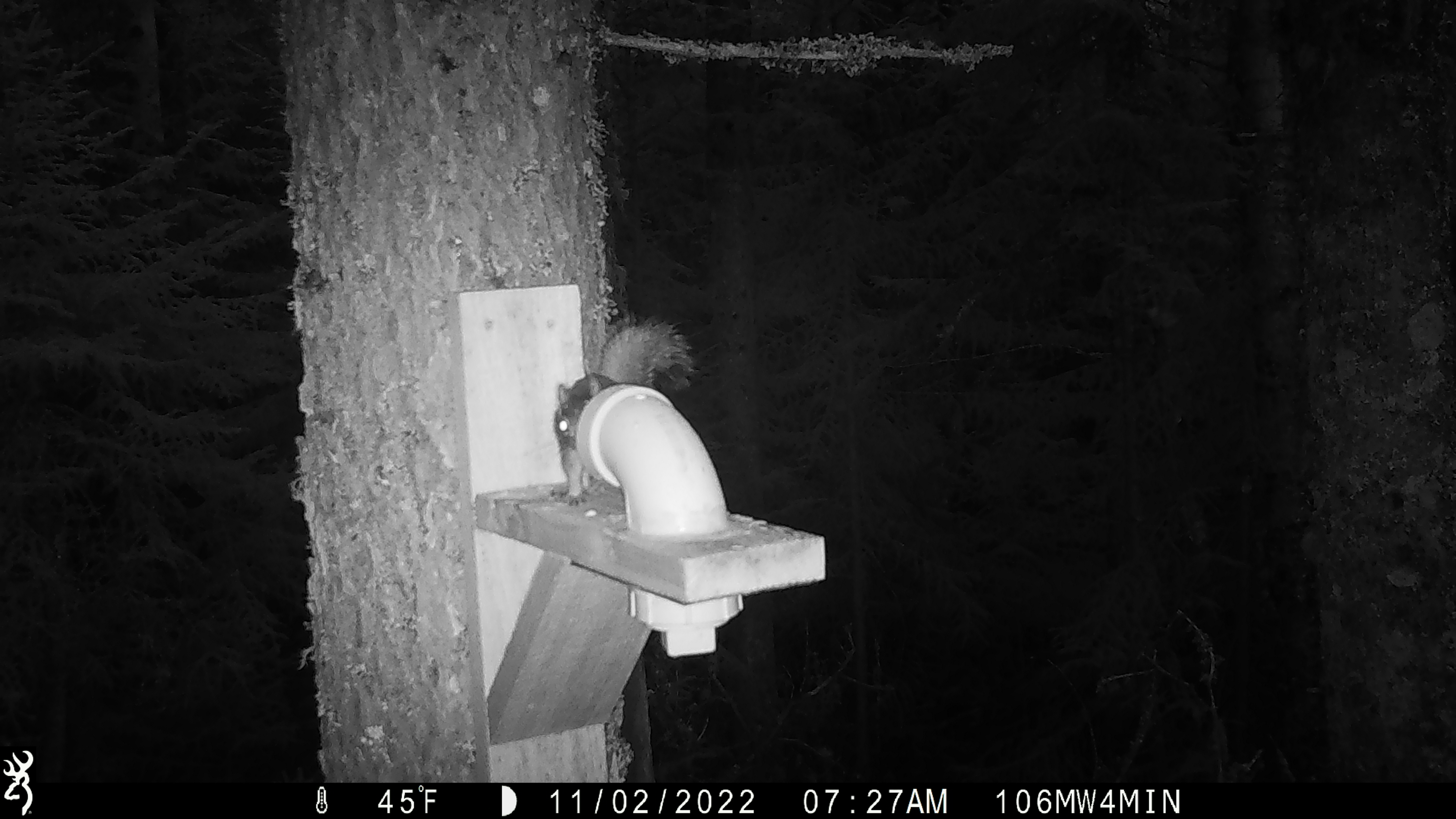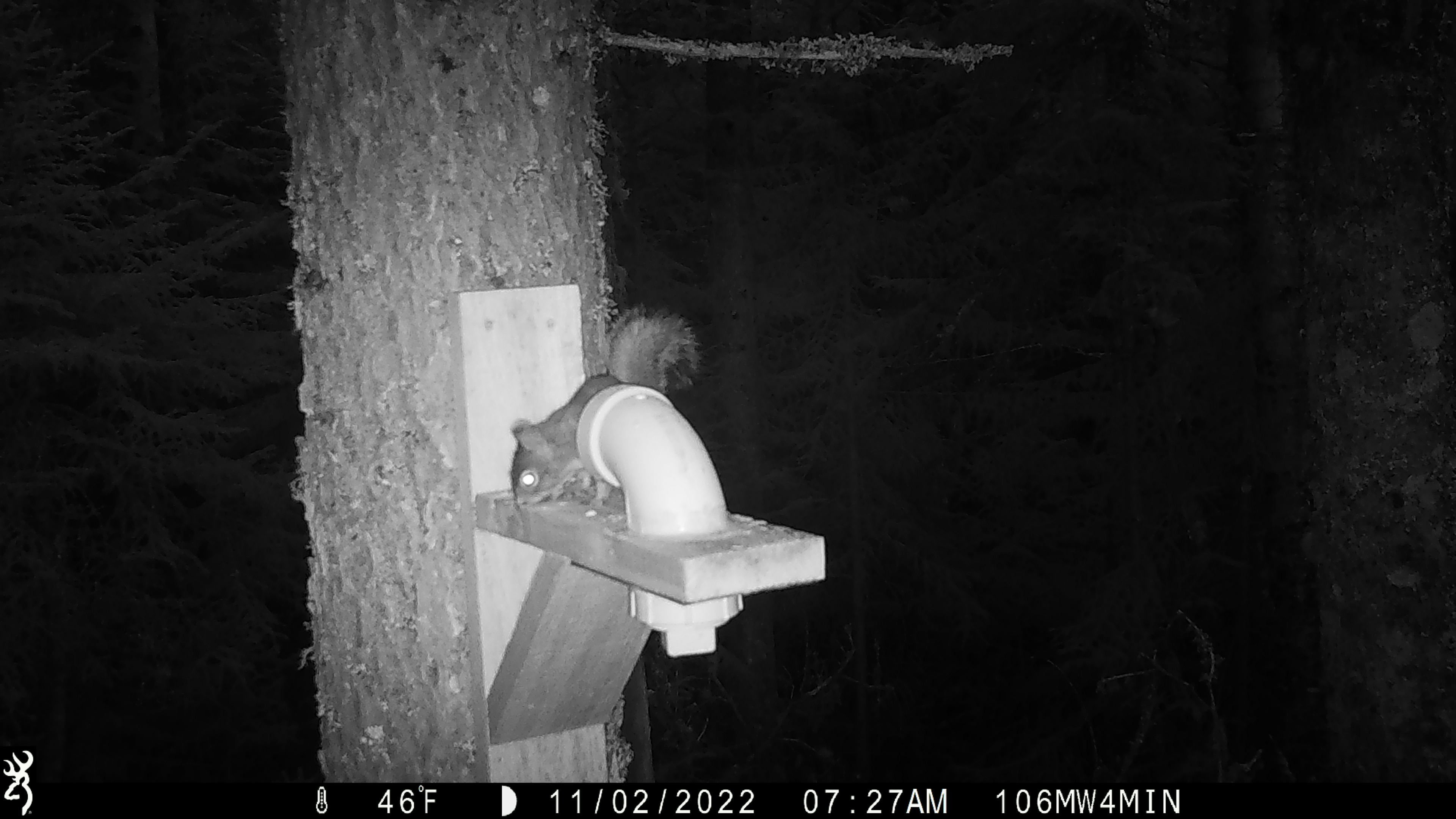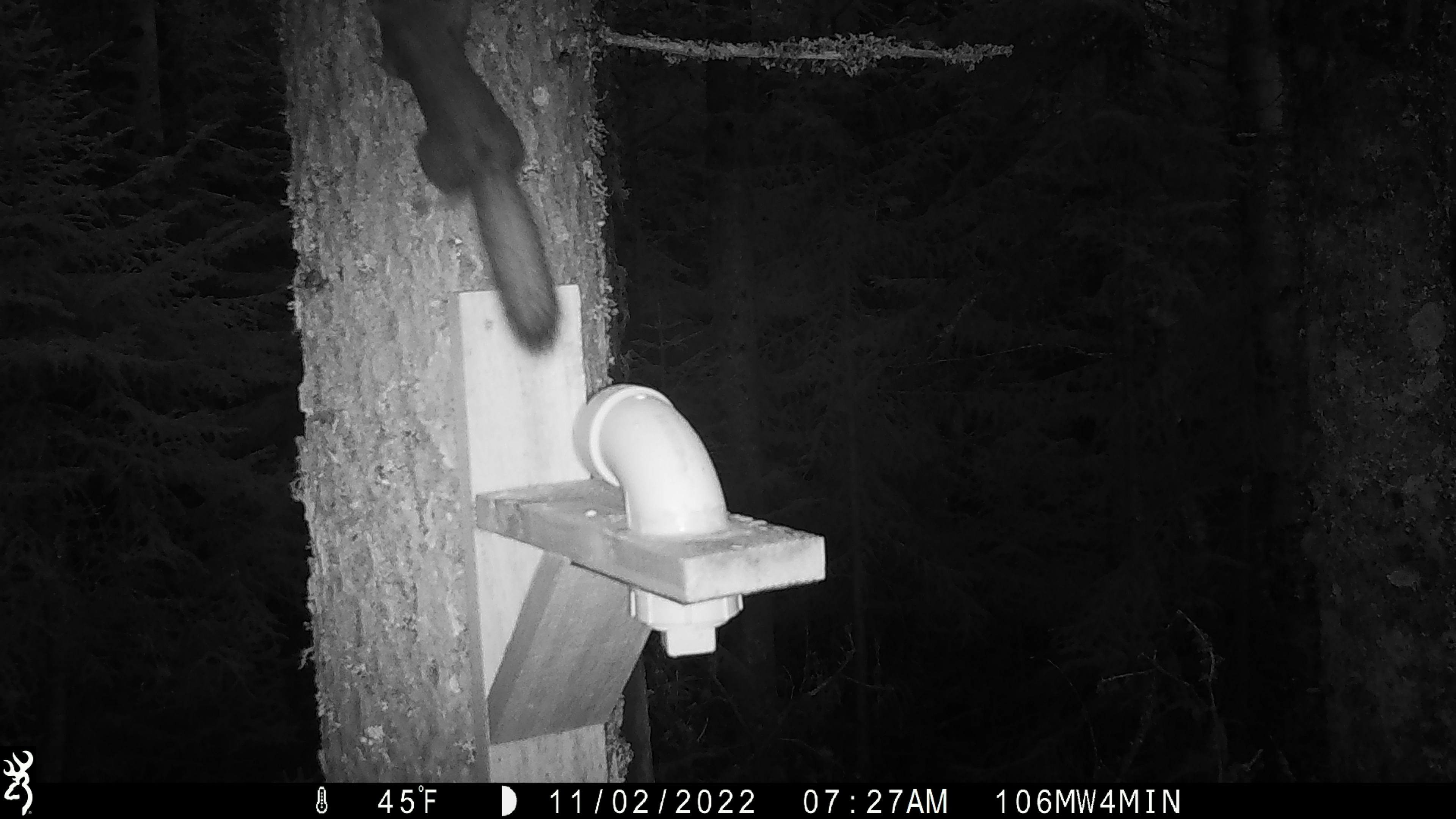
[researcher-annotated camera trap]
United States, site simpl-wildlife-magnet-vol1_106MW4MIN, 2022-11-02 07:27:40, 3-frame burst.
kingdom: Animalia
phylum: Chordata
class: Mammalia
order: Rodentia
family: Sciuridae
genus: Tamiasciurus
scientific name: Tamiasciurus hudsonicus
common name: red squirrel